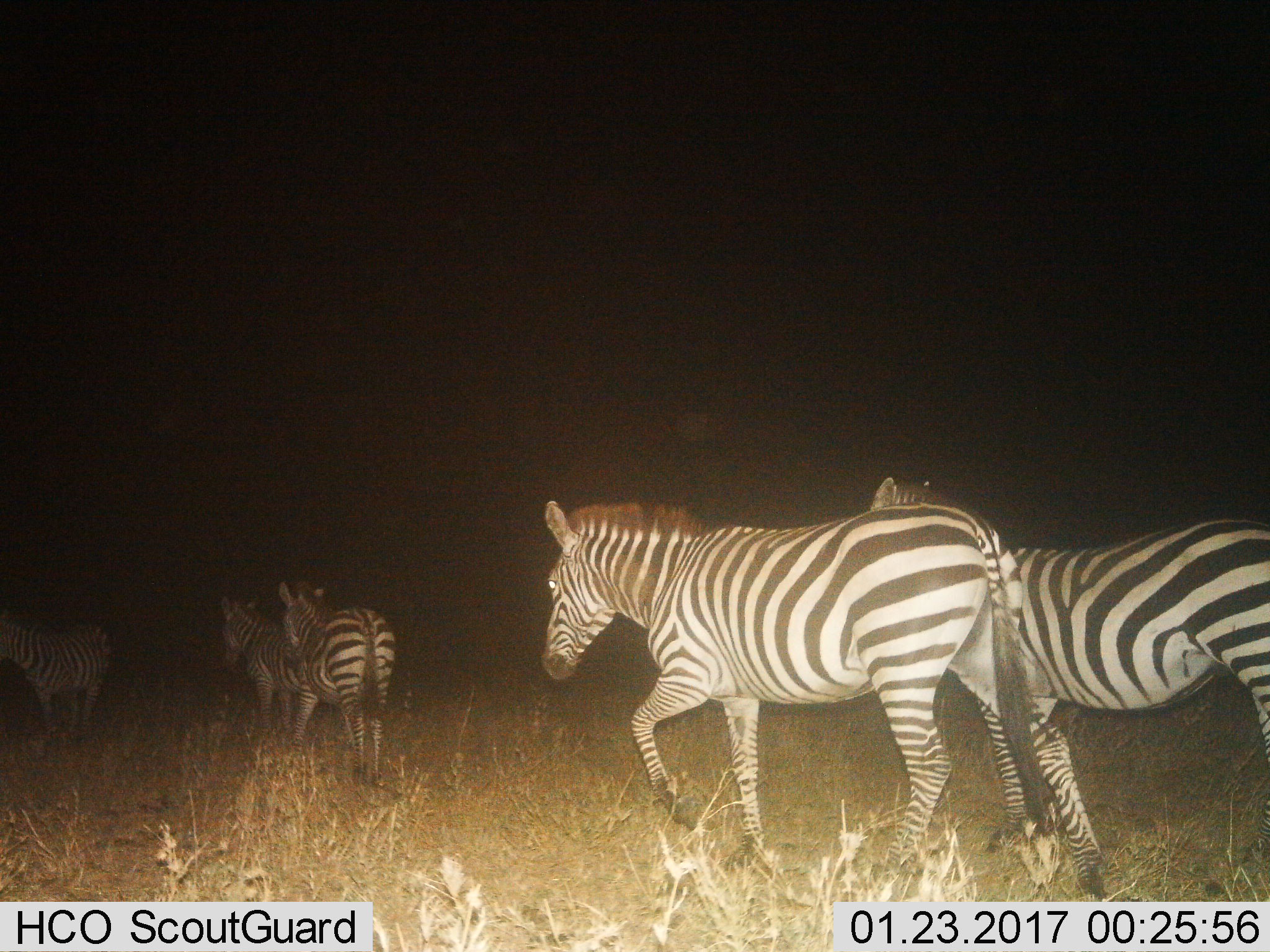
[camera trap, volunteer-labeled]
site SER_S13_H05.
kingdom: Animalia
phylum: Chordata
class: Mammalia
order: Perissodactyla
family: Equidae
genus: Equus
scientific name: Equus quagga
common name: plains zebra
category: zebraplains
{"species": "zebraplains (plains zebra) (Equus quagga)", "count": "5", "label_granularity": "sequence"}